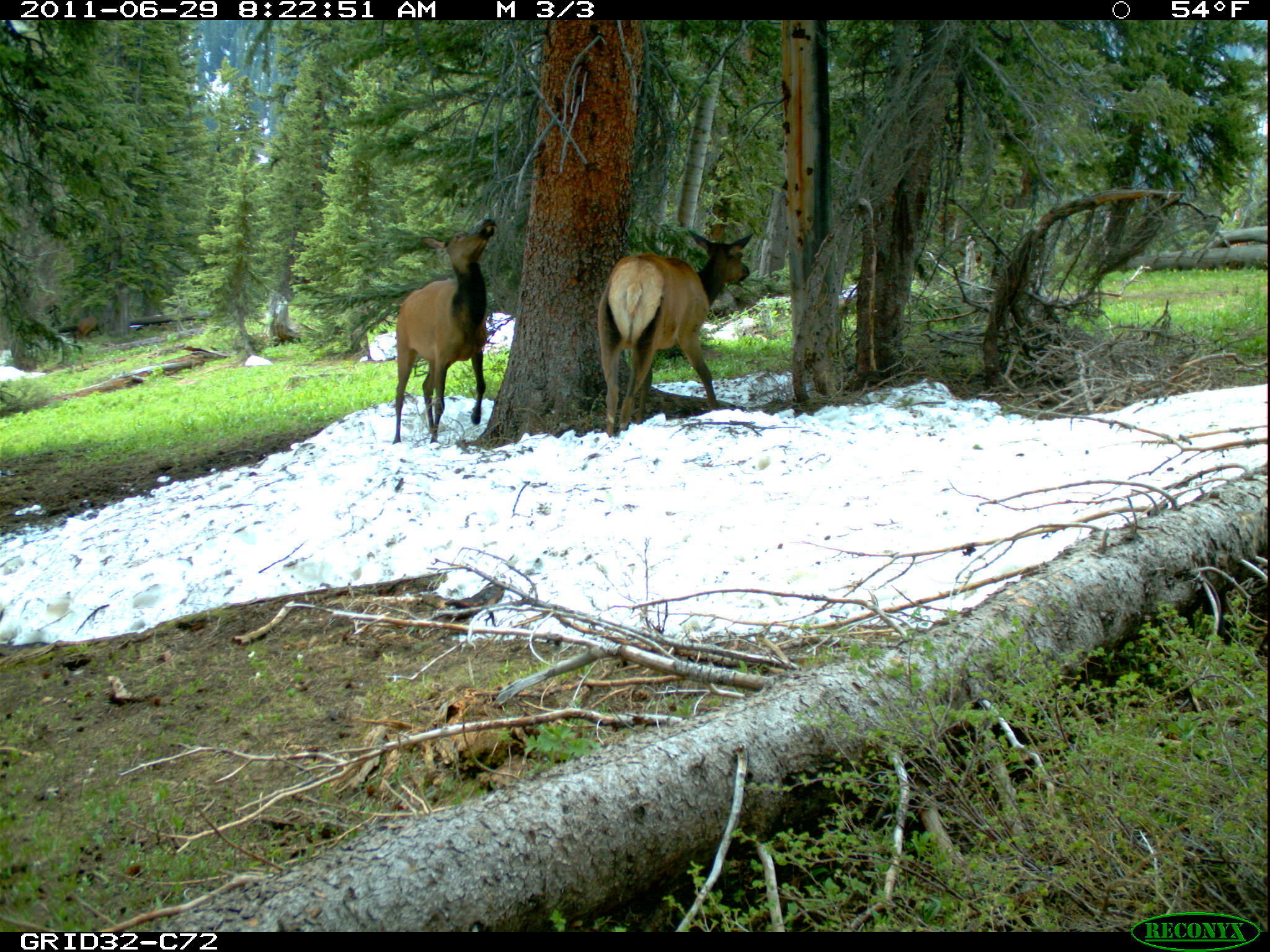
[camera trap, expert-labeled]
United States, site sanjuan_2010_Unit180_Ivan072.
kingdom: Animalia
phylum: Chordata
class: Mammalia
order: Artiodactyla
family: Cervidae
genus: Cervus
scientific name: Cervus elaphus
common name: red deer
Cervus elaphus (red deer).